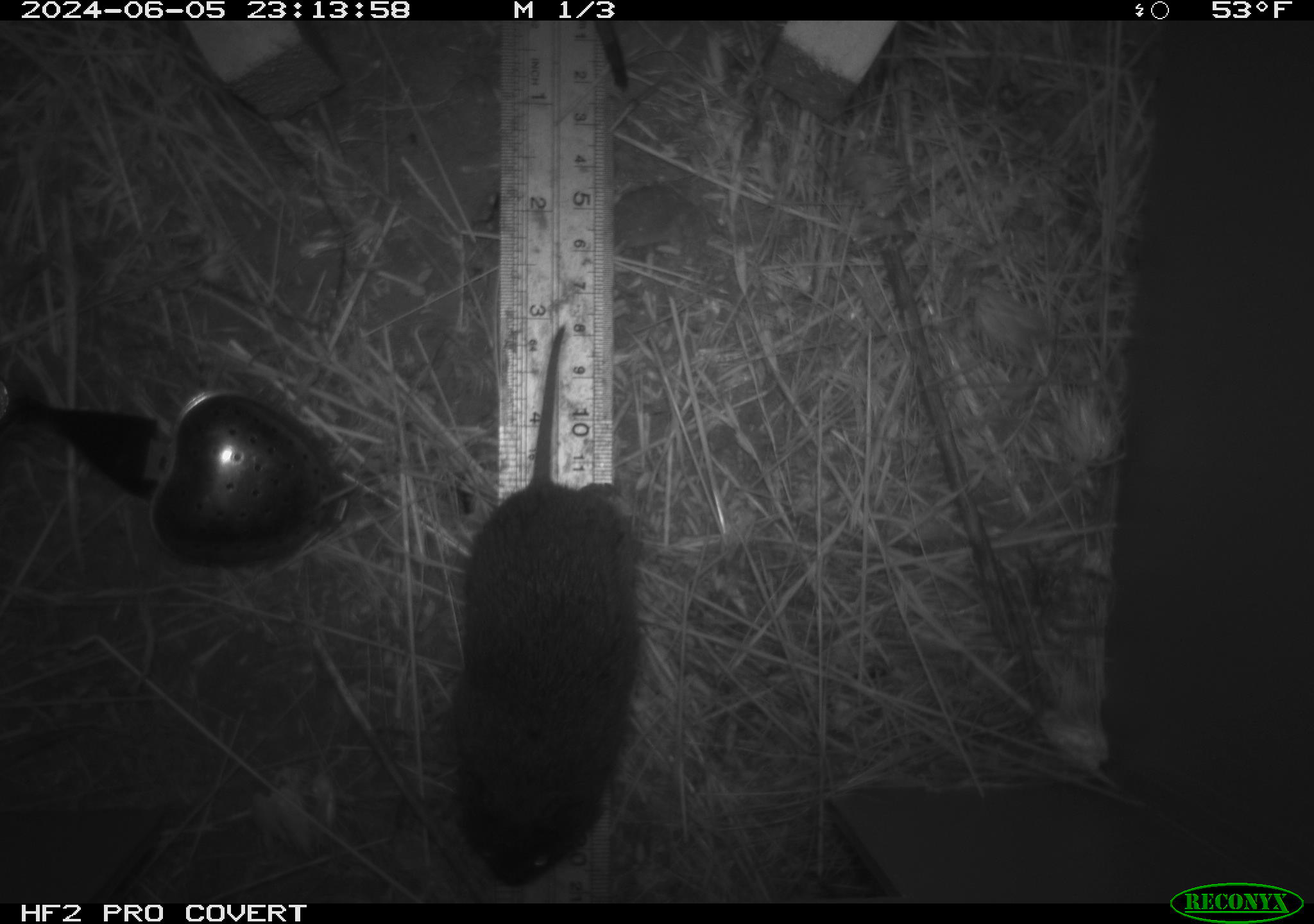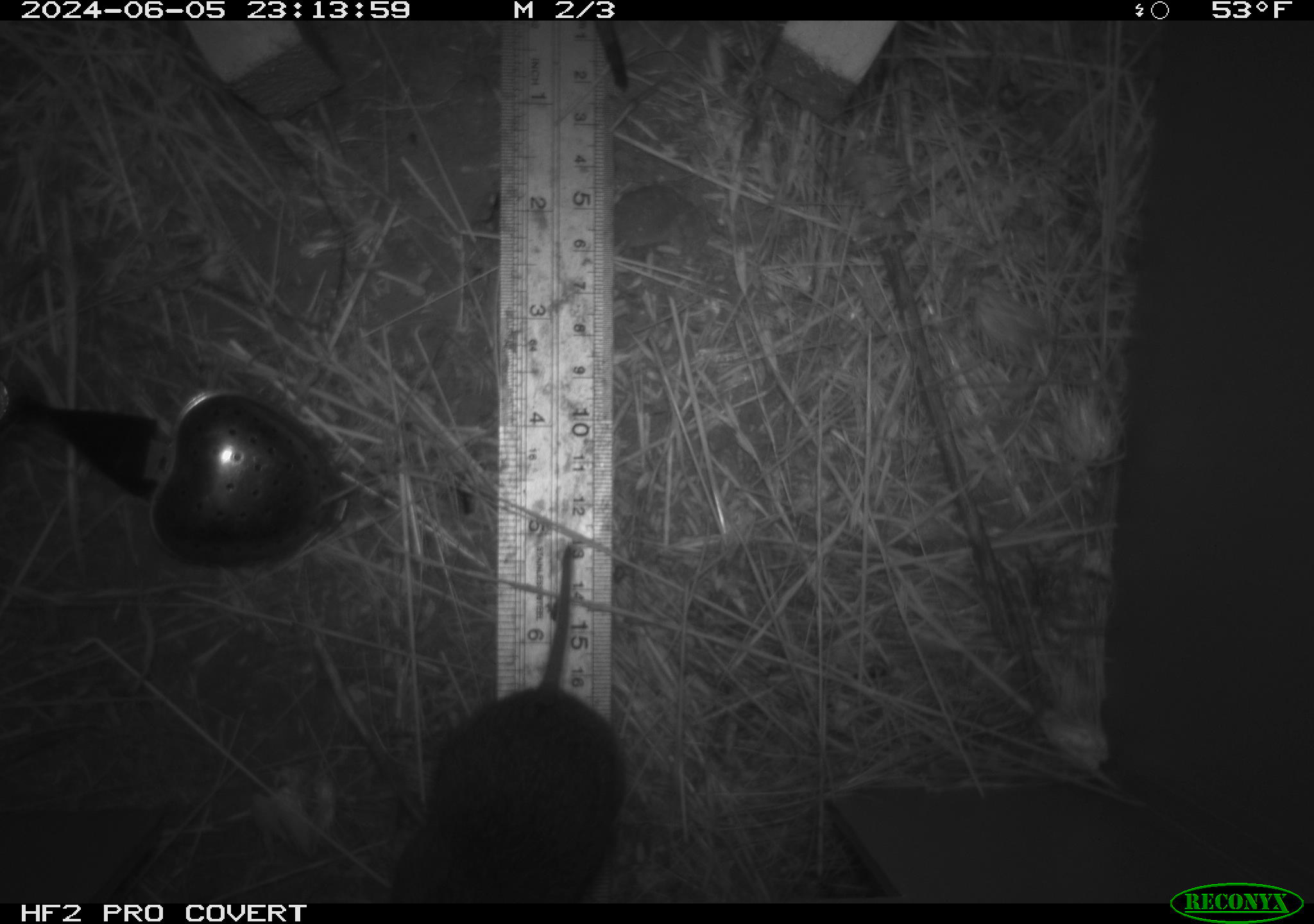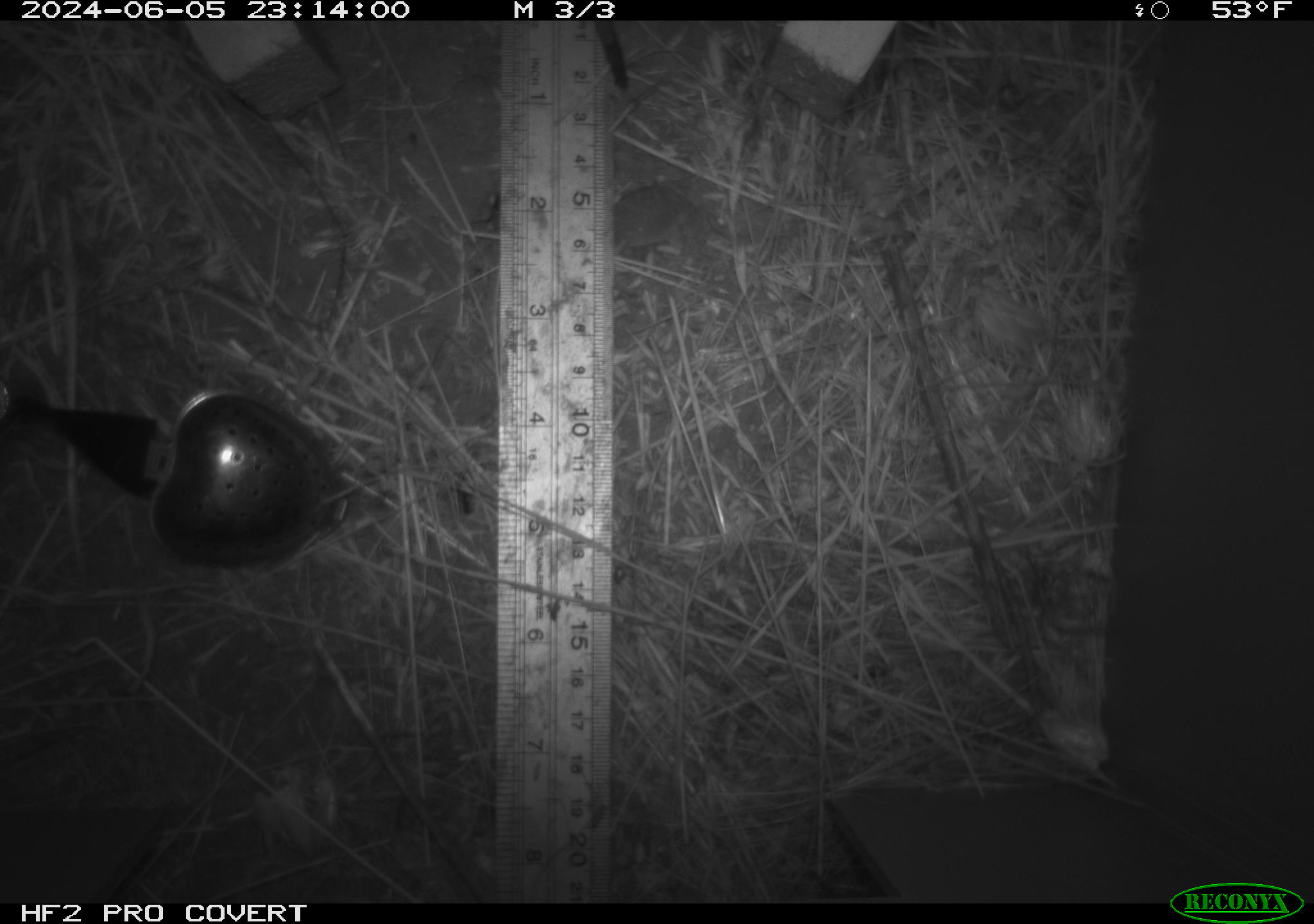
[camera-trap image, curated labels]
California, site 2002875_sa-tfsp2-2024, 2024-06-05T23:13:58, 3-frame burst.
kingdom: Animalia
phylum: Chordata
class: Mammalia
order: Rodentia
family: Cricetidae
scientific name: Arvicolinae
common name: voles, lemmings, and muskrats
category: arvicolinae subfamily